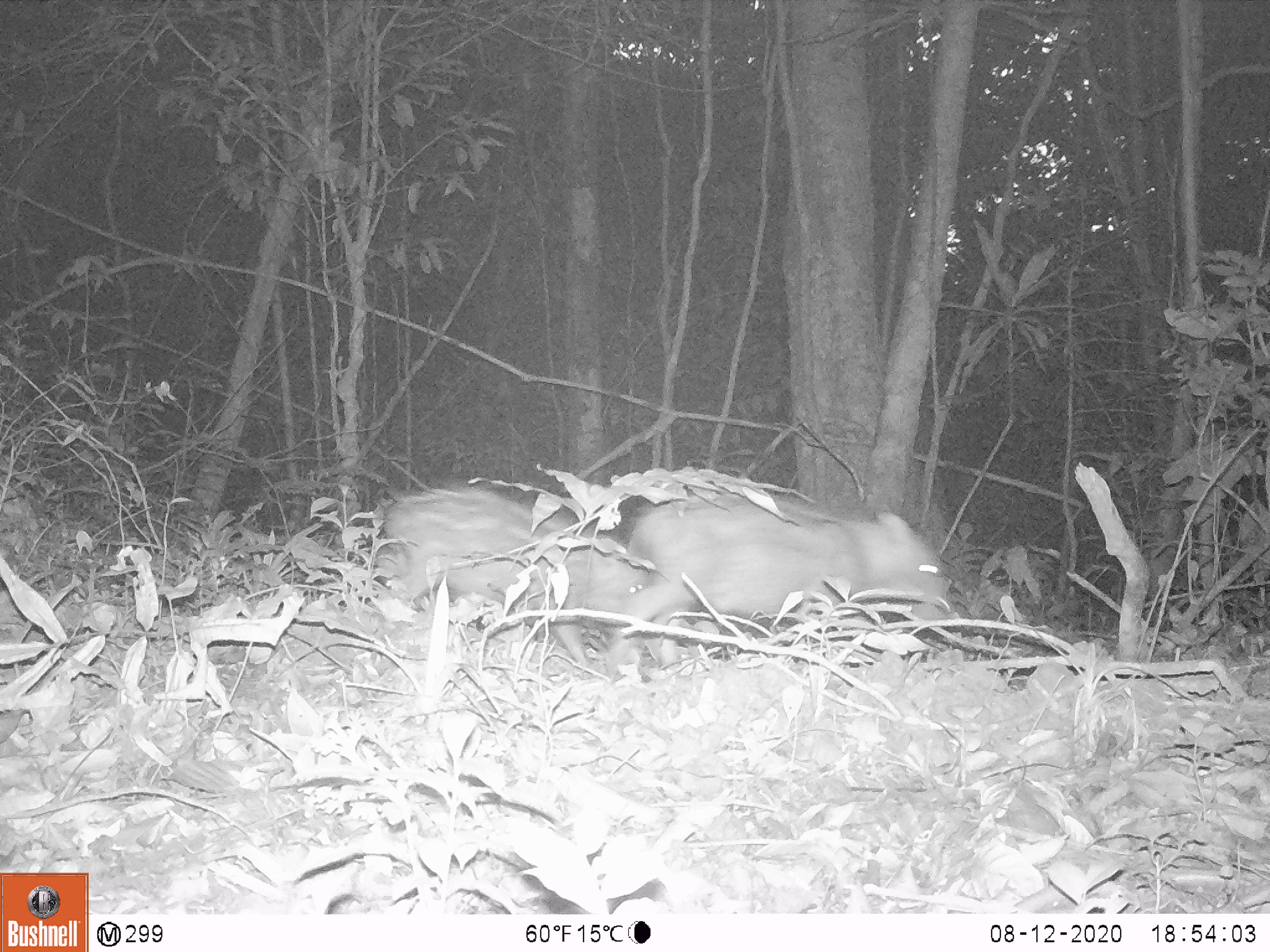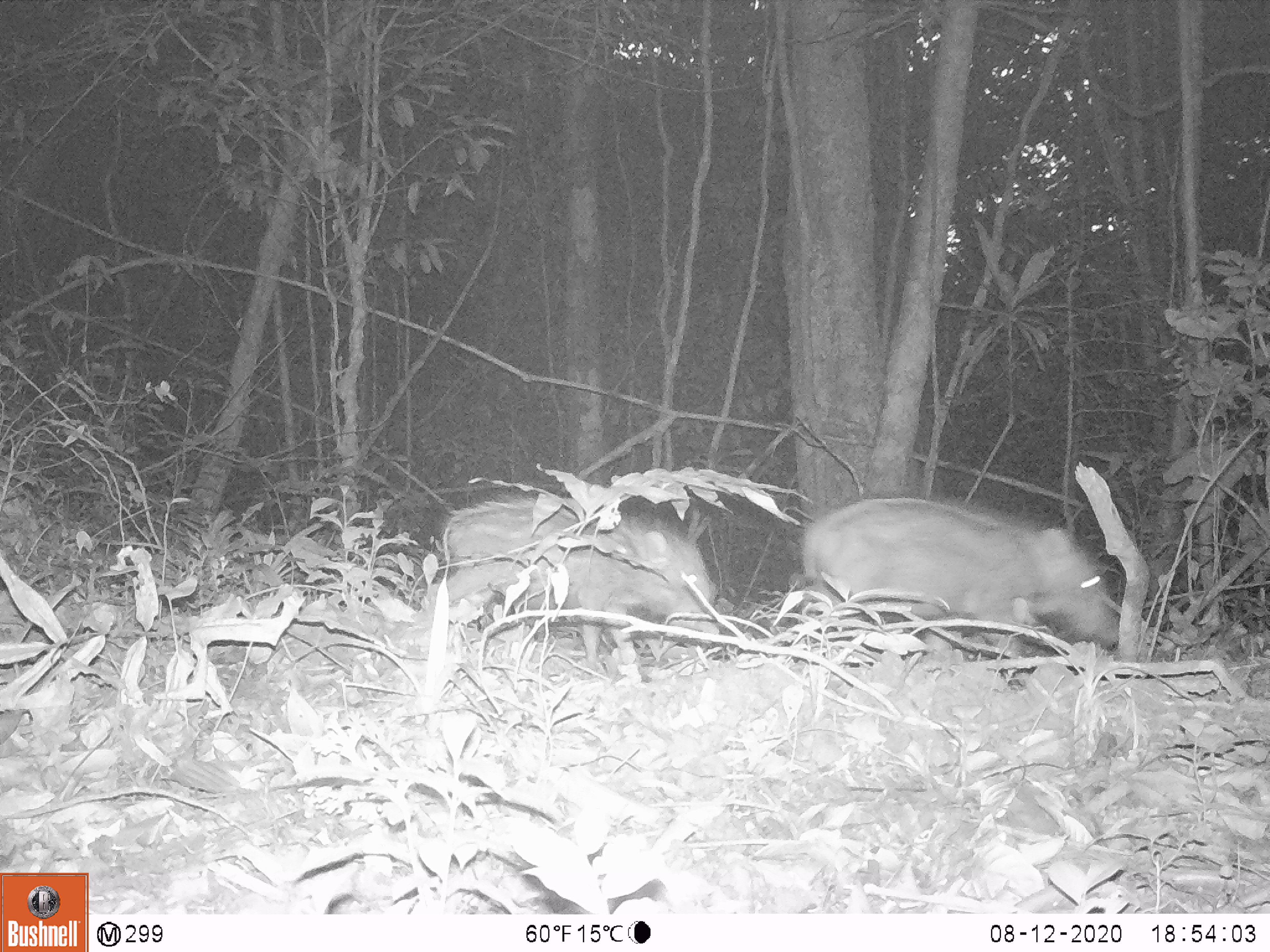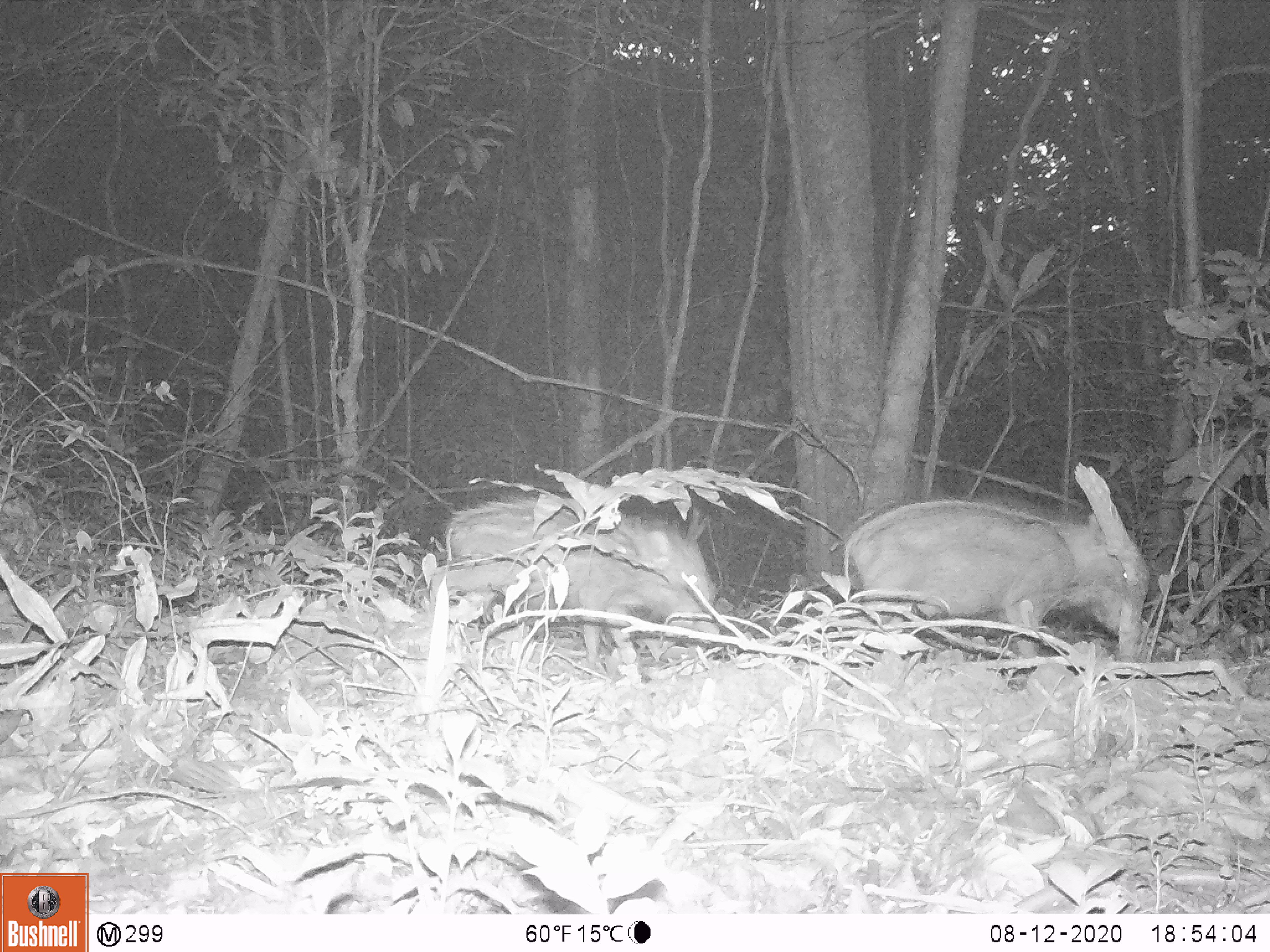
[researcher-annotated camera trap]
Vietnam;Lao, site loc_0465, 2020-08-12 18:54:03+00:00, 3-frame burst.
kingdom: Animalia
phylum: Chordata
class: Mammalia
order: Artiodactyla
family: Suidae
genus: Sus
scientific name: Sus scrofa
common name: eurasian wild pig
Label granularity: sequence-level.